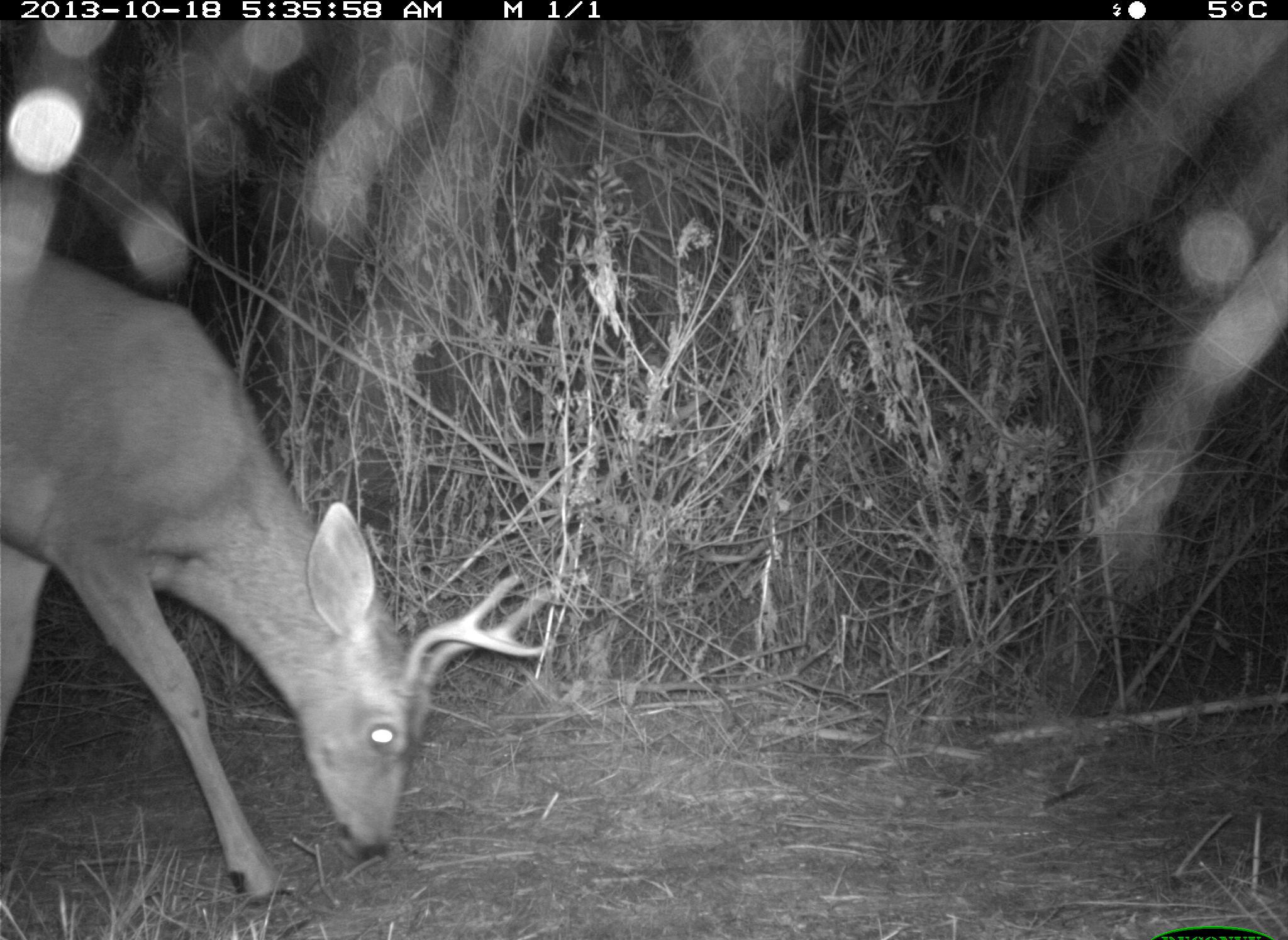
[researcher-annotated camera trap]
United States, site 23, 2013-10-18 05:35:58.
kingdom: Animalia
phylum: Chordata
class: Mammalia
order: Artiodactyla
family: Cervidae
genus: Odocoileus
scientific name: Odocoileus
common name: deer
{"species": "deer (Odocoileus)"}